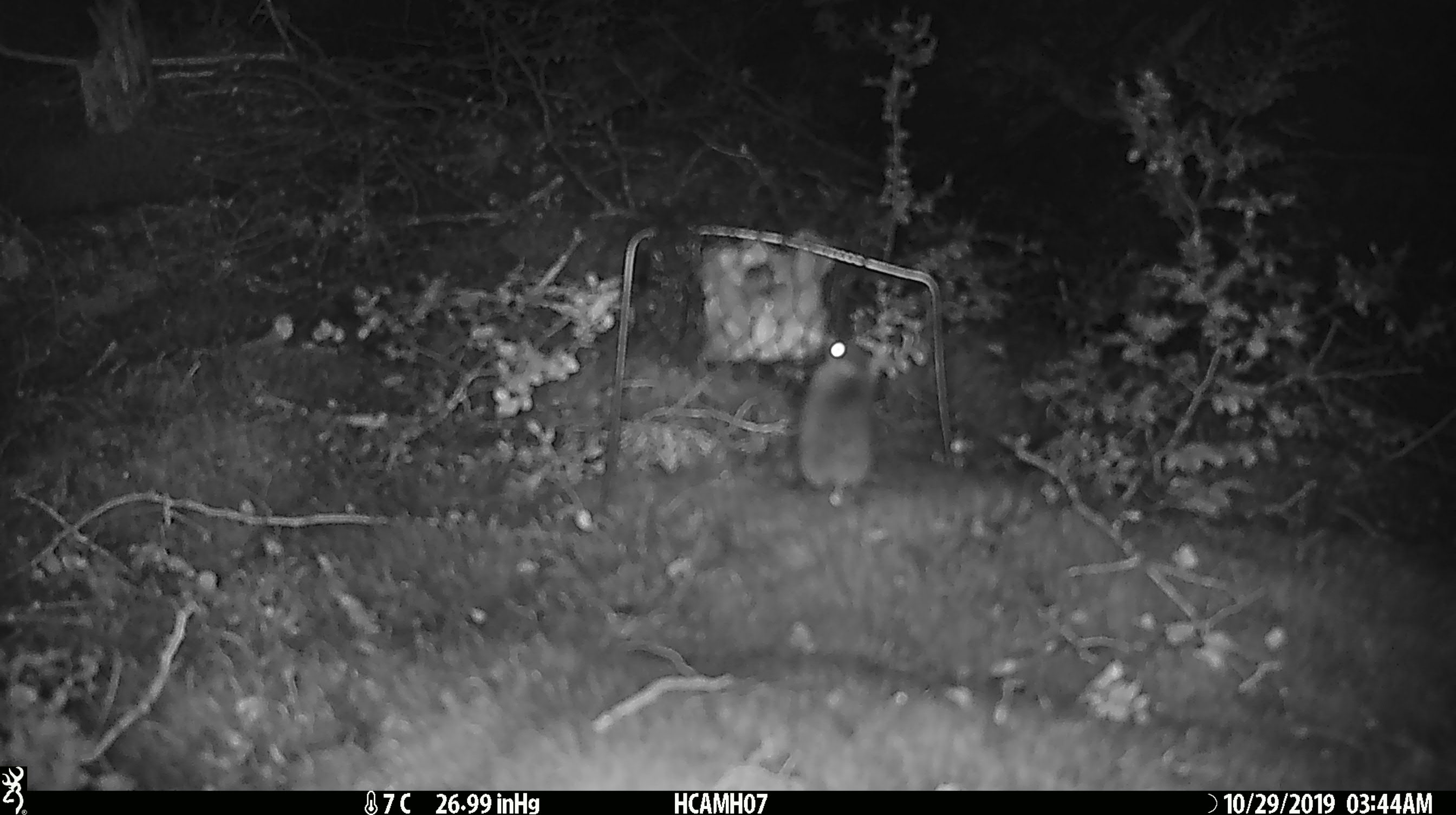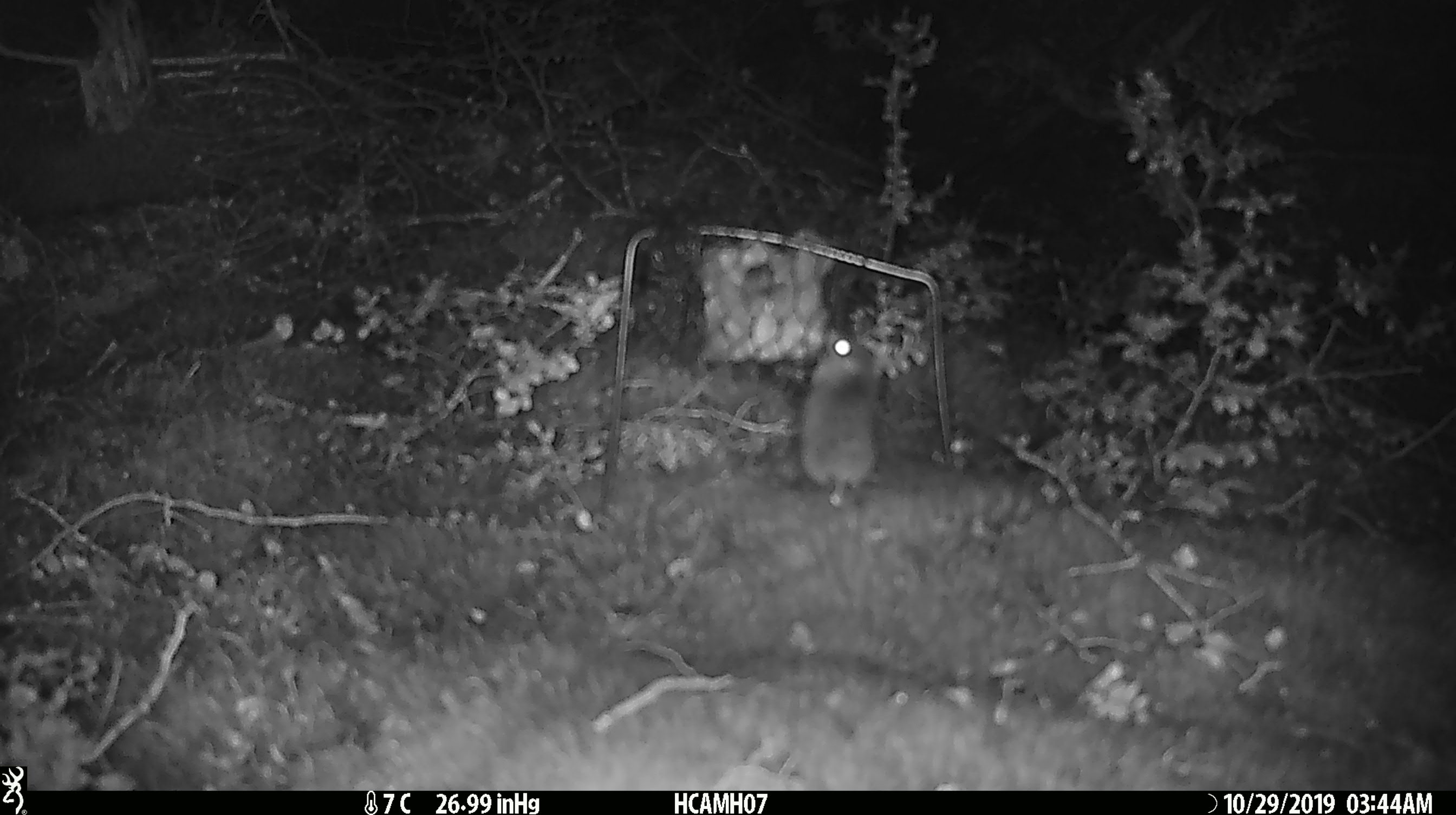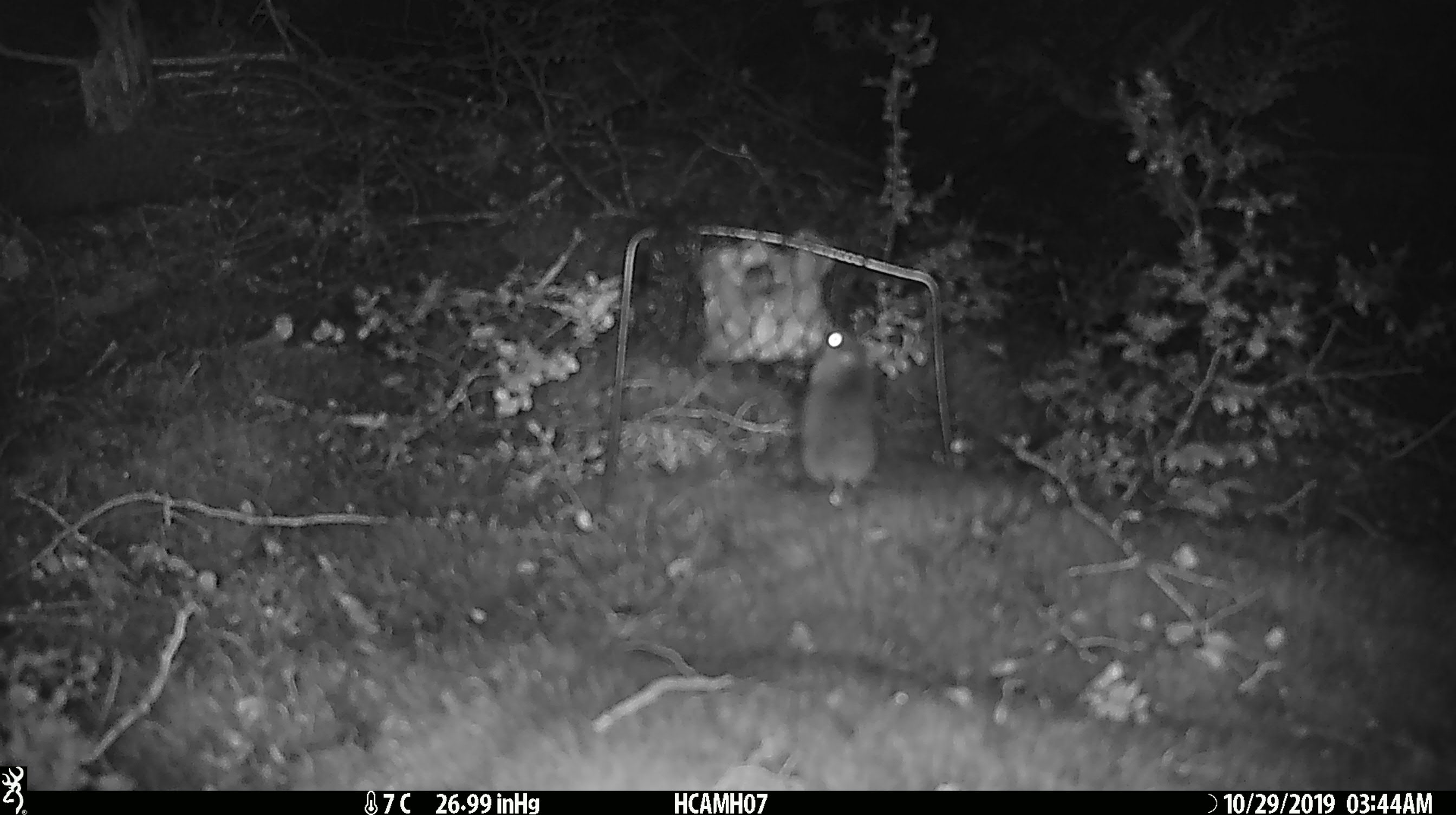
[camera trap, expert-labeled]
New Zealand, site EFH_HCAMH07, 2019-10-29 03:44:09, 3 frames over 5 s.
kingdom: Animalia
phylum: Chordata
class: Mammalia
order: Rodentia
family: Muridae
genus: Mus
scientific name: Mus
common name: mouse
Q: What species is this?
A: Mouse (Mus).